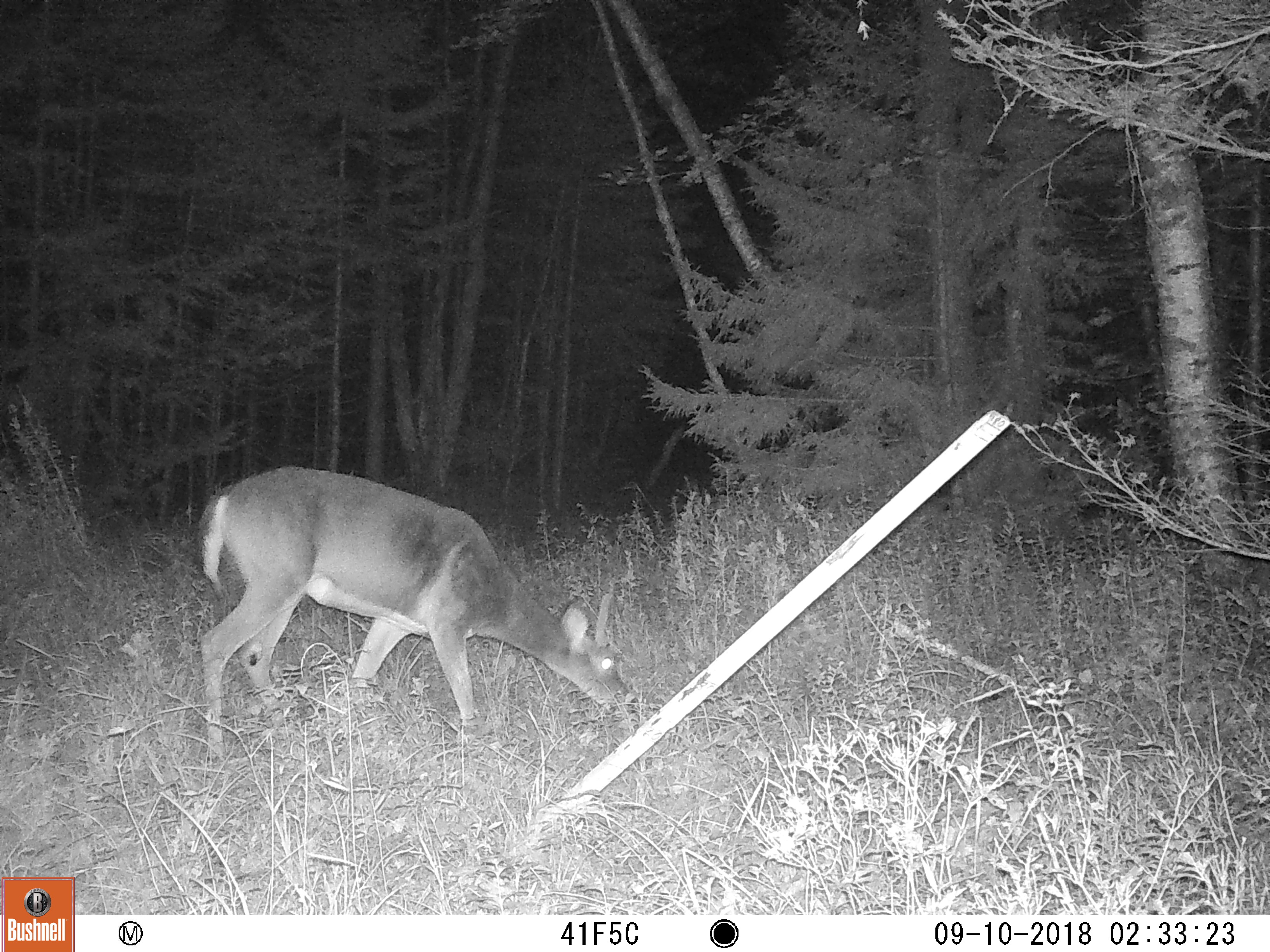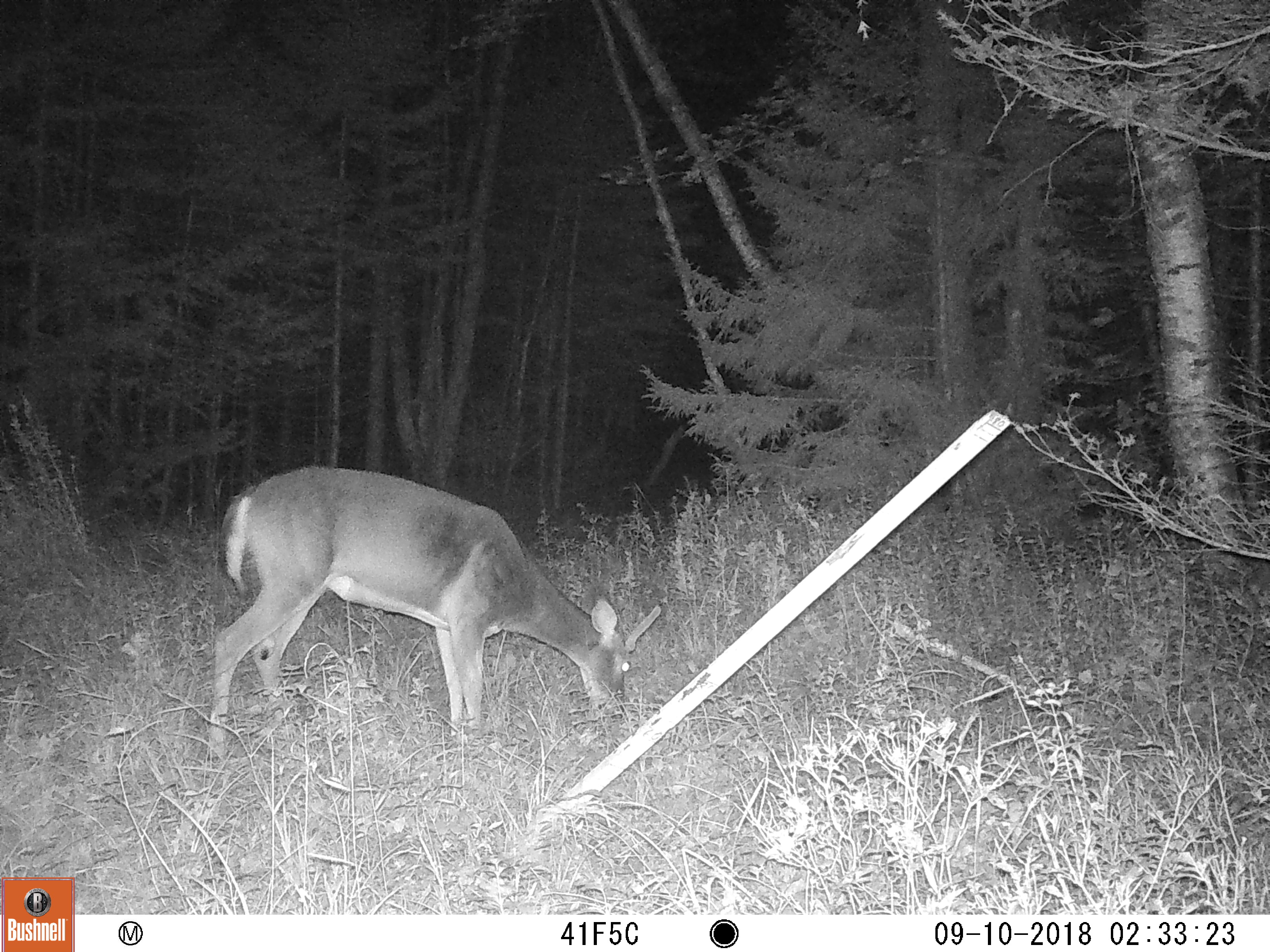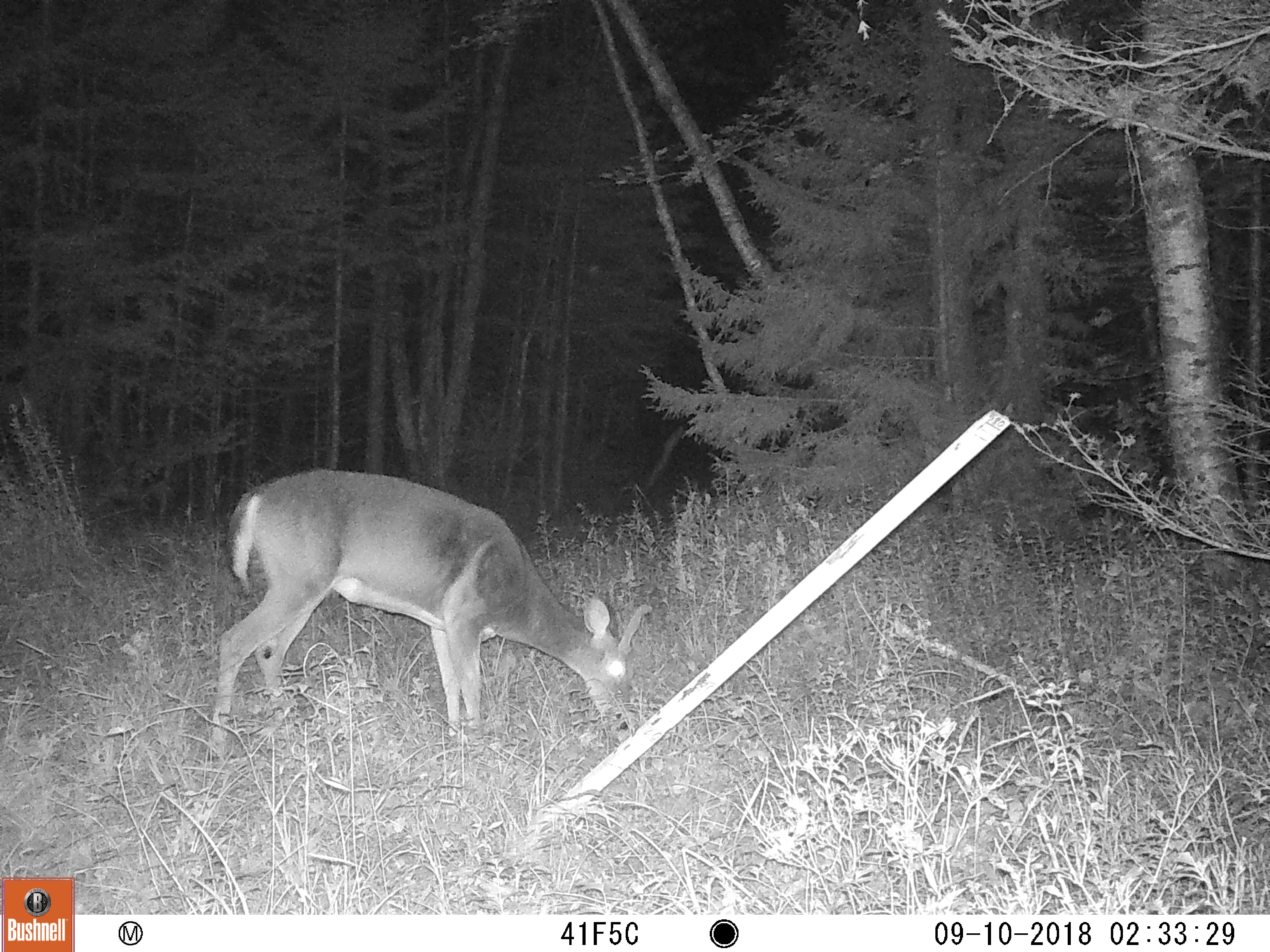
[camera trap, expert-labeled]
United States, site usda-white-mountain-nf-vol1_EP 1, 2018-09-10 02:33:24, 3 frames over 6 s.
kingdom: Animalia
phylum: Chordata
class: Mammalia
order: Artiodactyla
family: Cervidae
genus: Odocoileus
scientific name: Odocoileus virginianus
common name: white-tailed deer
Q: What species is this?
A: White-tailed deer (Odocoileus virginianus).